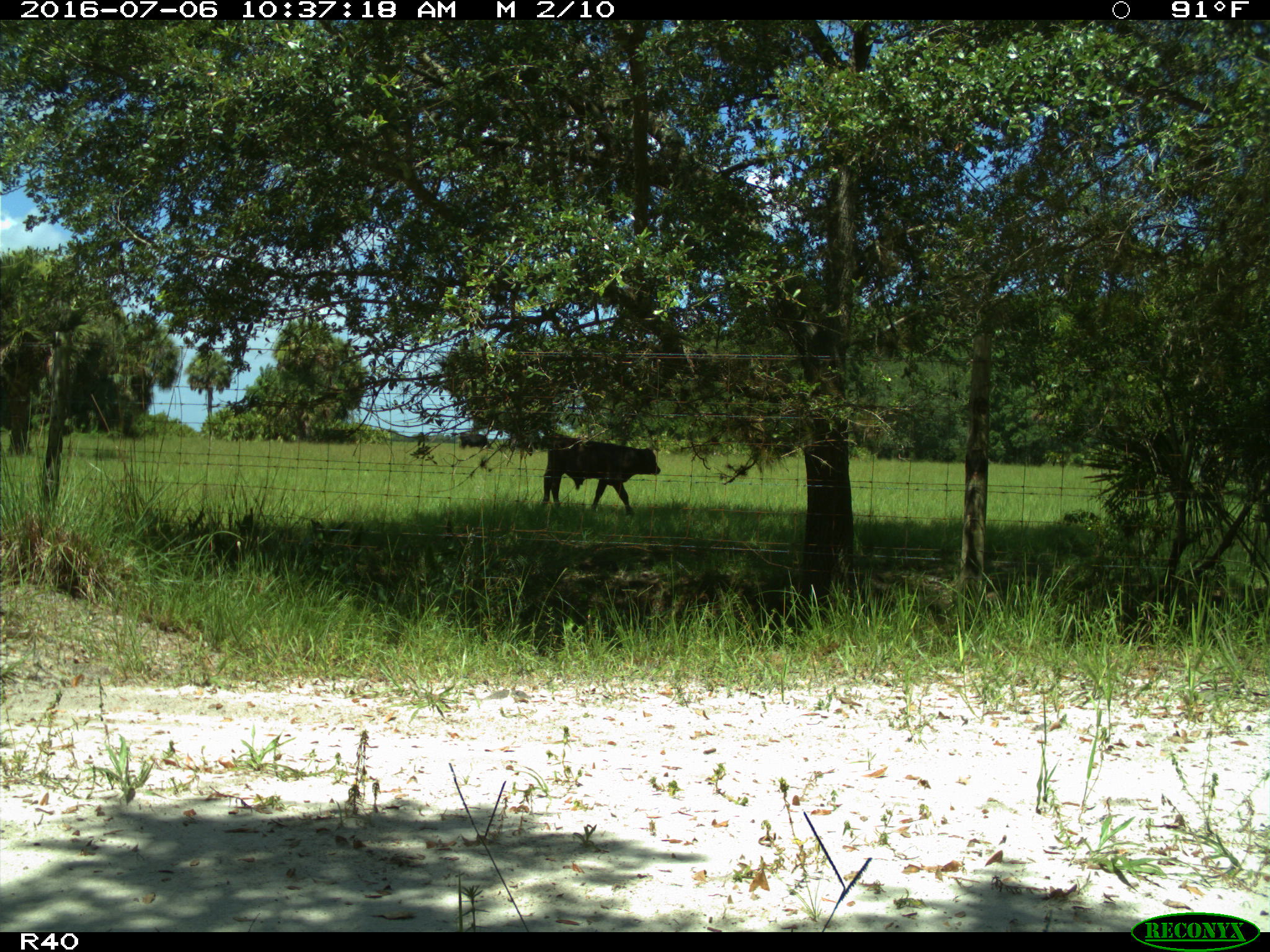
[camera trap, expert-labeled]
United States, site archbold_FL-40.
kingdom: Animalia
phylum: Chordata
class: Mammalia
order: Artiodactyla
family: Bovidae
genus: Bos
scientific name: Bos taurus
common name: domestic cow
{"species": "Bos taurus (domestic cow)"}